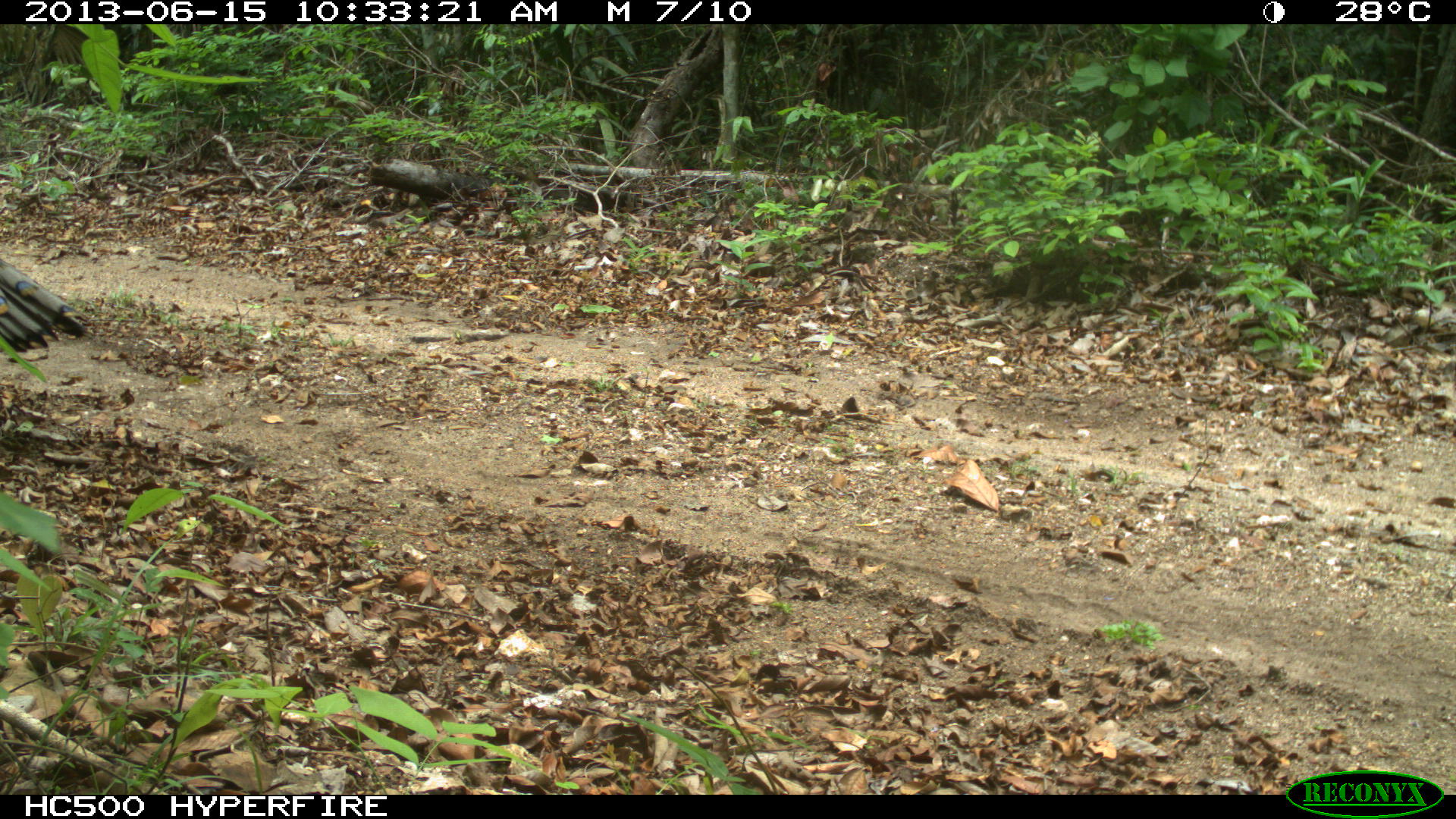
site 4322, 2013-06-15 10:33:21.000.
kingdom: Animalia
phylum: Chordata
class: Aves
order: Galliformes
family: Phasianidae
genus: Meleagris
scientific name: Meleagris ocellata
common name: ocellated turkey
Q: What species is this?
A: Meleagris ocellata (ocellated turkey).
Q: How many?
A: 1.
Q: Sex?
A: Male.